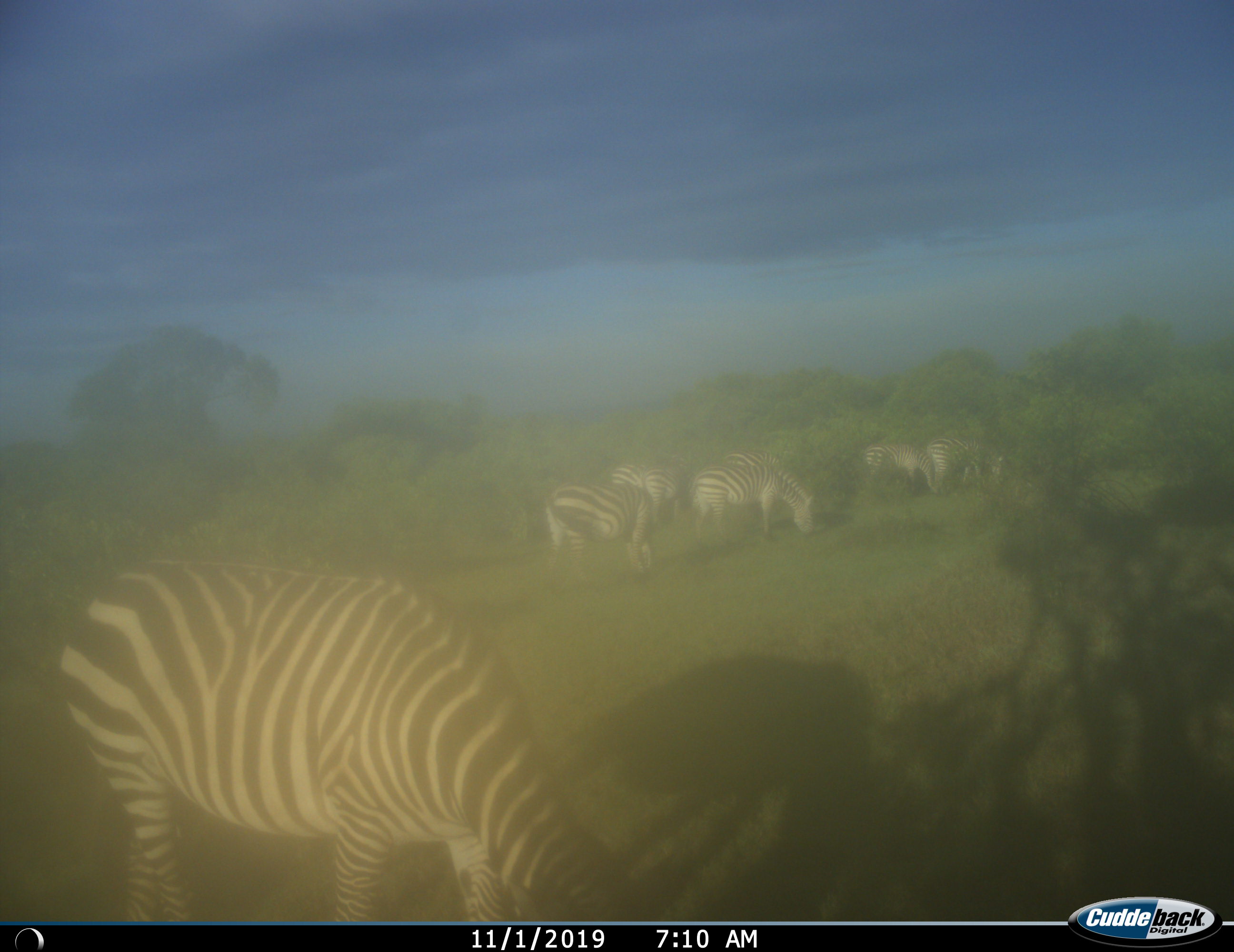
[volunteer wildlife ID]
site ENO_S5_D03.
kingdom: Animalia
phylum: Chordata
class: Mammalia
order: Perissodactyla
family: Equidae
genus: Equus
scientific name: Equus quagga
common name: plains zebra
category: zebraplains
Zebraplains (plains zebra) (Equus quagga), count 7. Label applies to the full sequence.